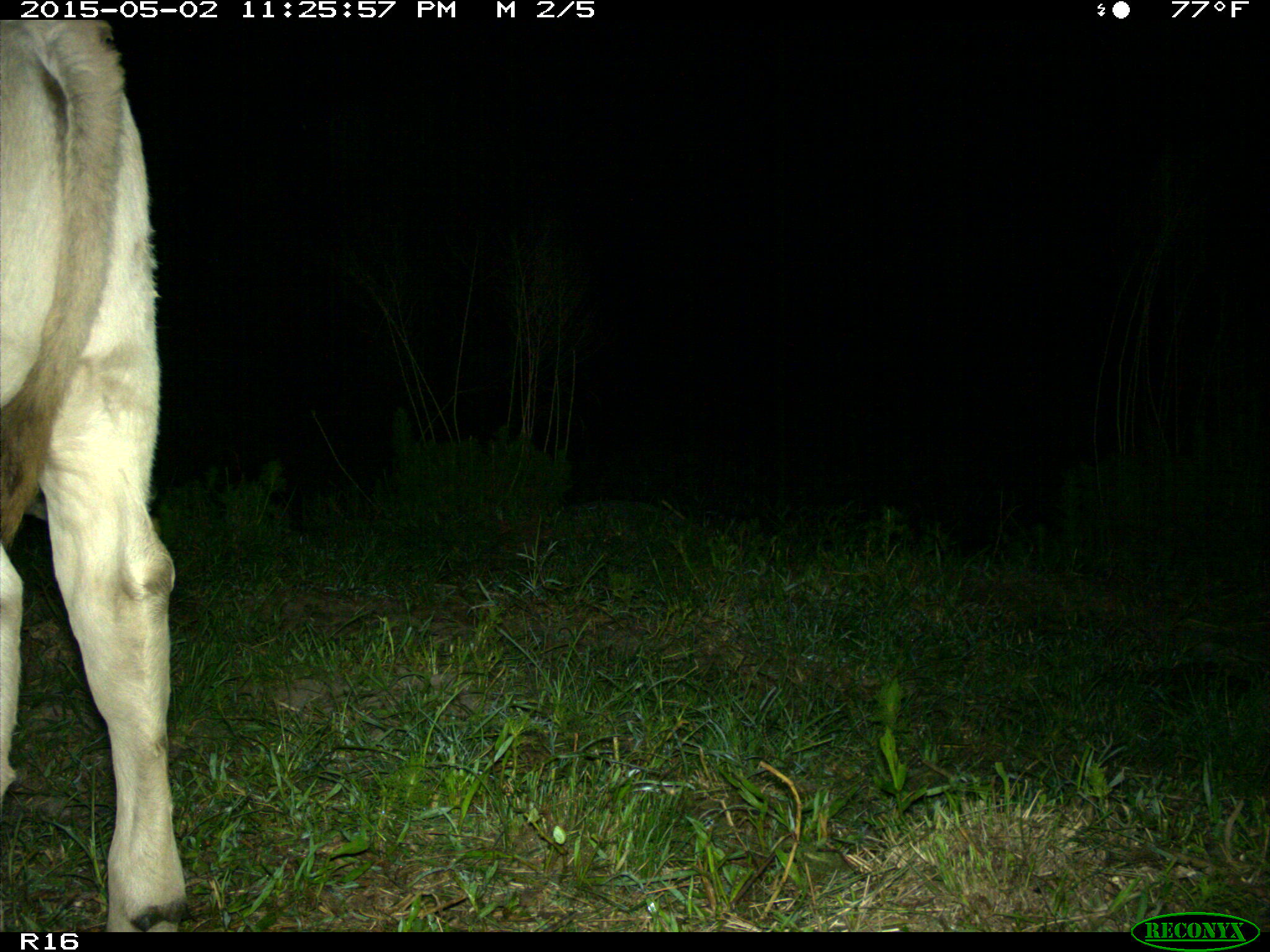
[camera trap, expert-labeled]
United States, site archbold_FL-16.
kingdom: Animalia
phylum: Chordata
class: Mammalia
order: Artiodactyla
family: Bovidae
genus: Bos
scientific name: Bos taurus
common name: domestic cow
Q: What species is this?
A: Bos taurus (domestic cow).